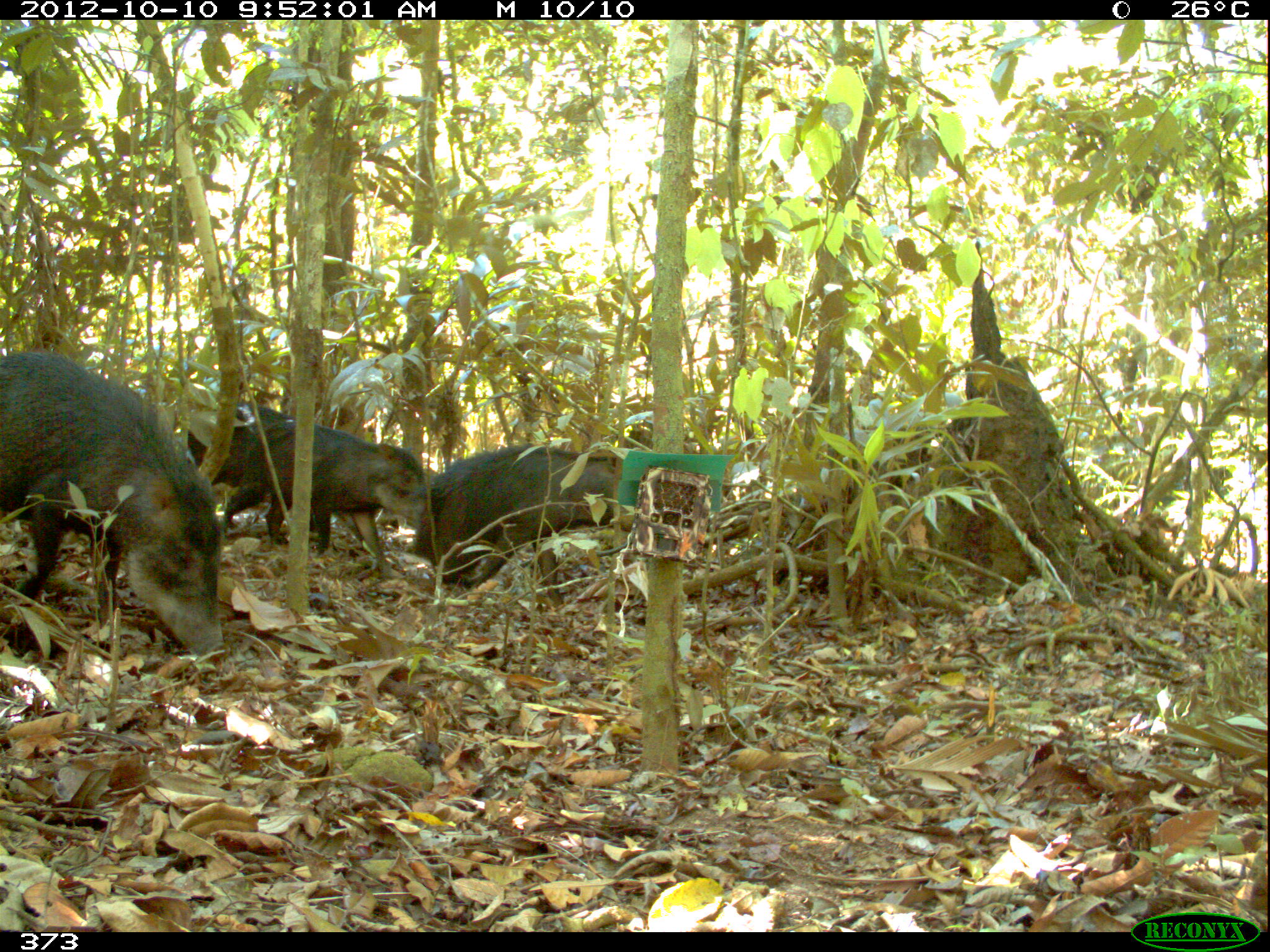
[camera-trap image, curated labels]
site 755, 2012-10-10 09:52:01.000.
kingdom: Animalia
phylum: Chordata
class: Mammalia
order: Artiodactyla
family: Tayassuidae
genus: Tayassu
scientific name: Tayassu pecari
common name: white-lipped peccary